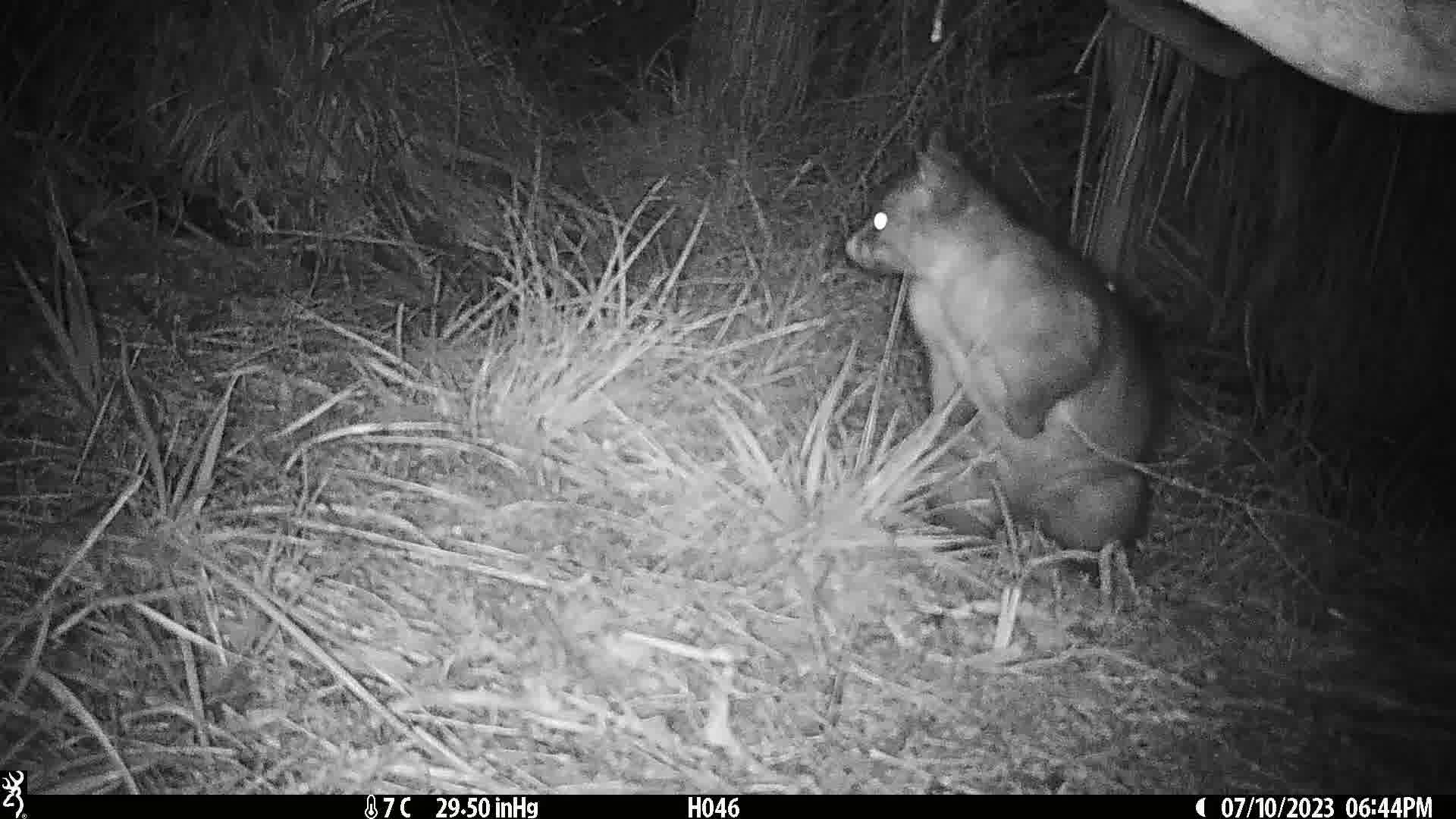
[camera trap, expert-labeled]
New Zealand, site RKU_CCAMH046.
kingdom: Animalia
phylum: Chordata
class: Mammalia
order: Diprotodontia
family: Phalangeridae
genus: Trichosurus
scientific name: Trichosurus vulpecula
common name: common brushtail possum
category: possum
Possum (common brushtail possum) (Trichosurus vulpecula).